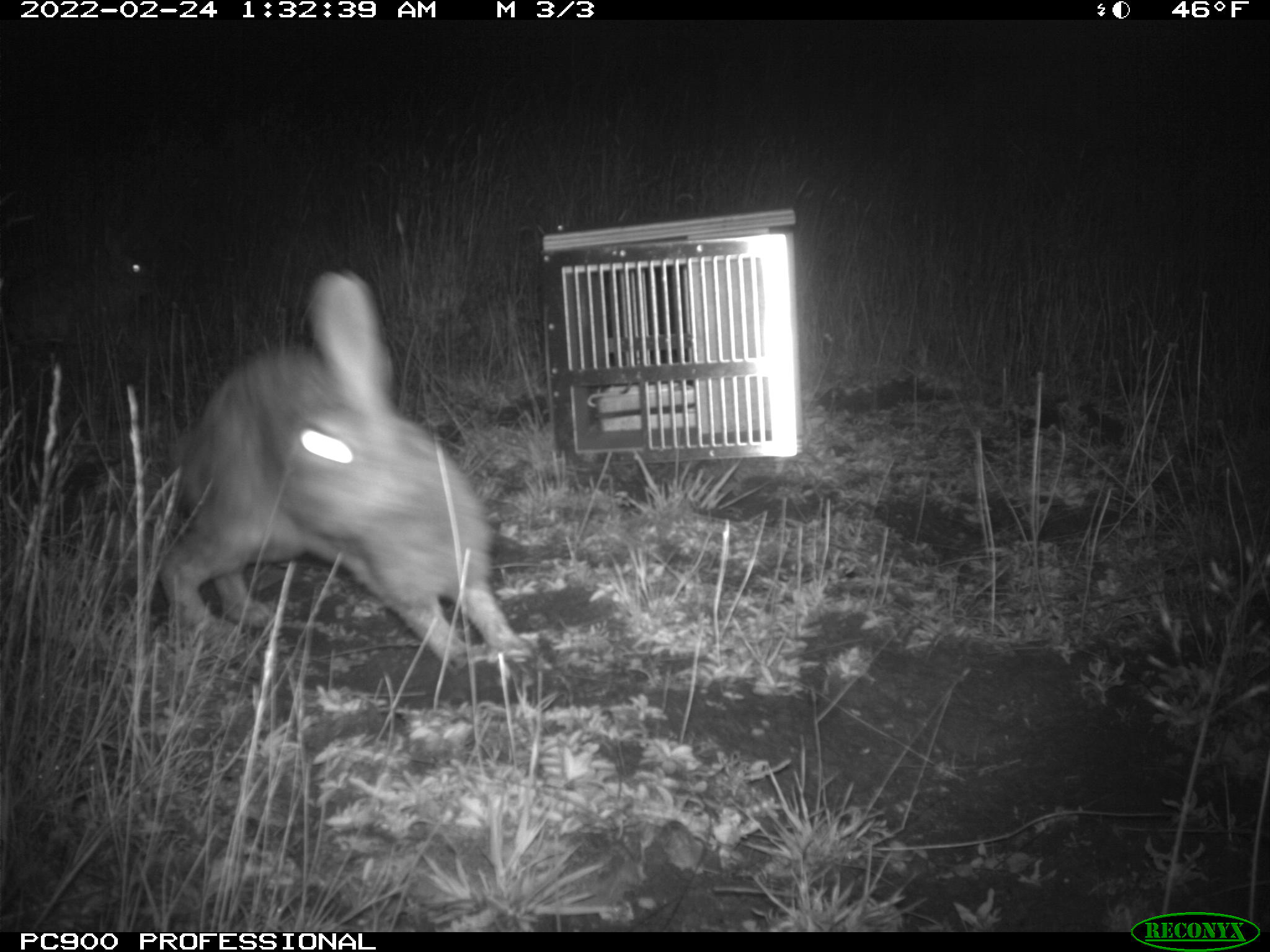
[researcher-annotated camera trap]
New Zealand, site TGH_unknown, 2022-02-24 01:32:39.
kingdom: Animalia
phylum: Chordata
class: Mammalia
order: Lagomorpha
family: Leporidae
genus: Oryctolagus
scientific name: Oryctolagus cuniculus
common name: european rabbit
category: rabbit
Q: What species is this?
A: Rabbit (european rabbit) (Oryctolagus cuniculus).